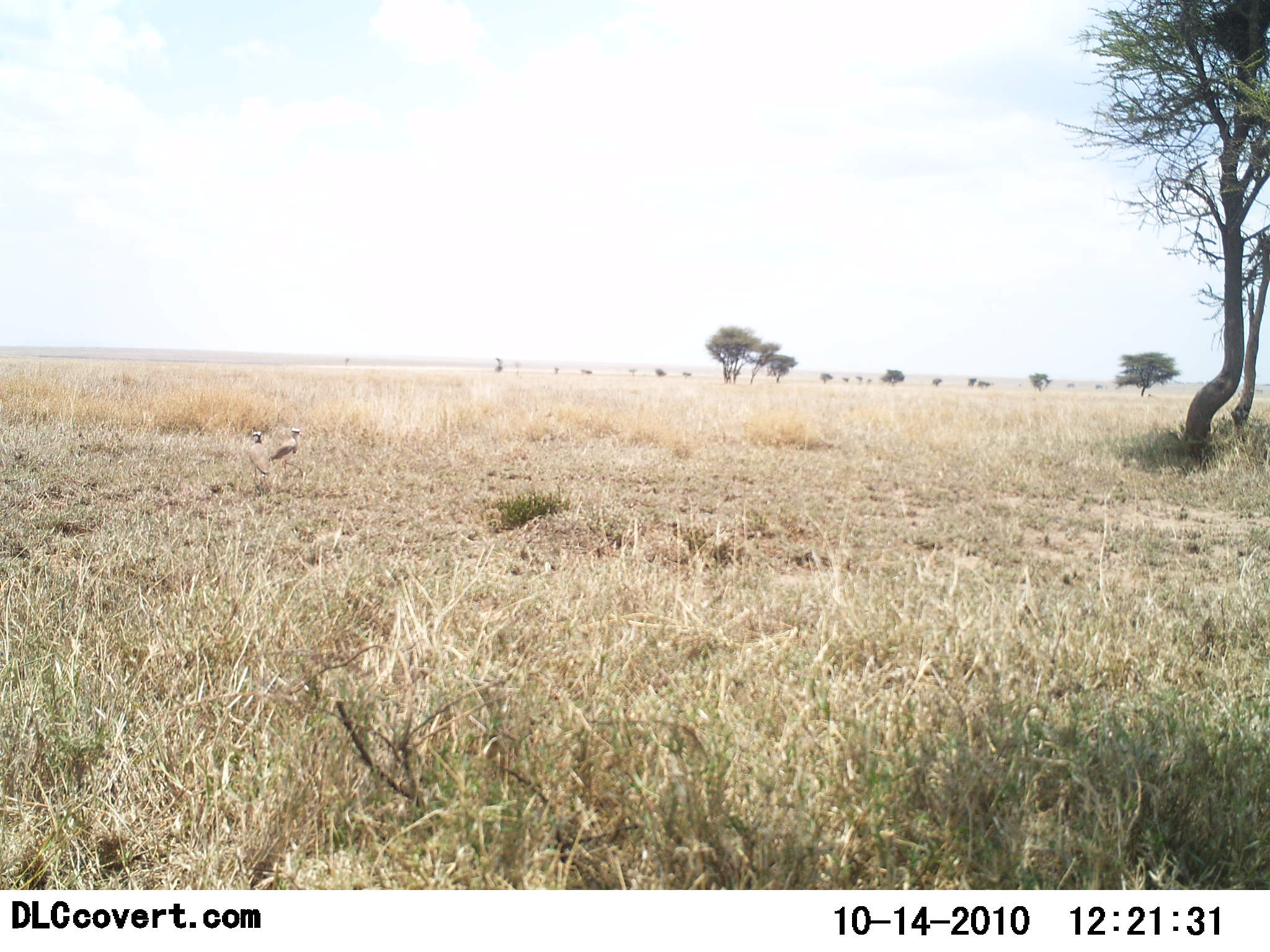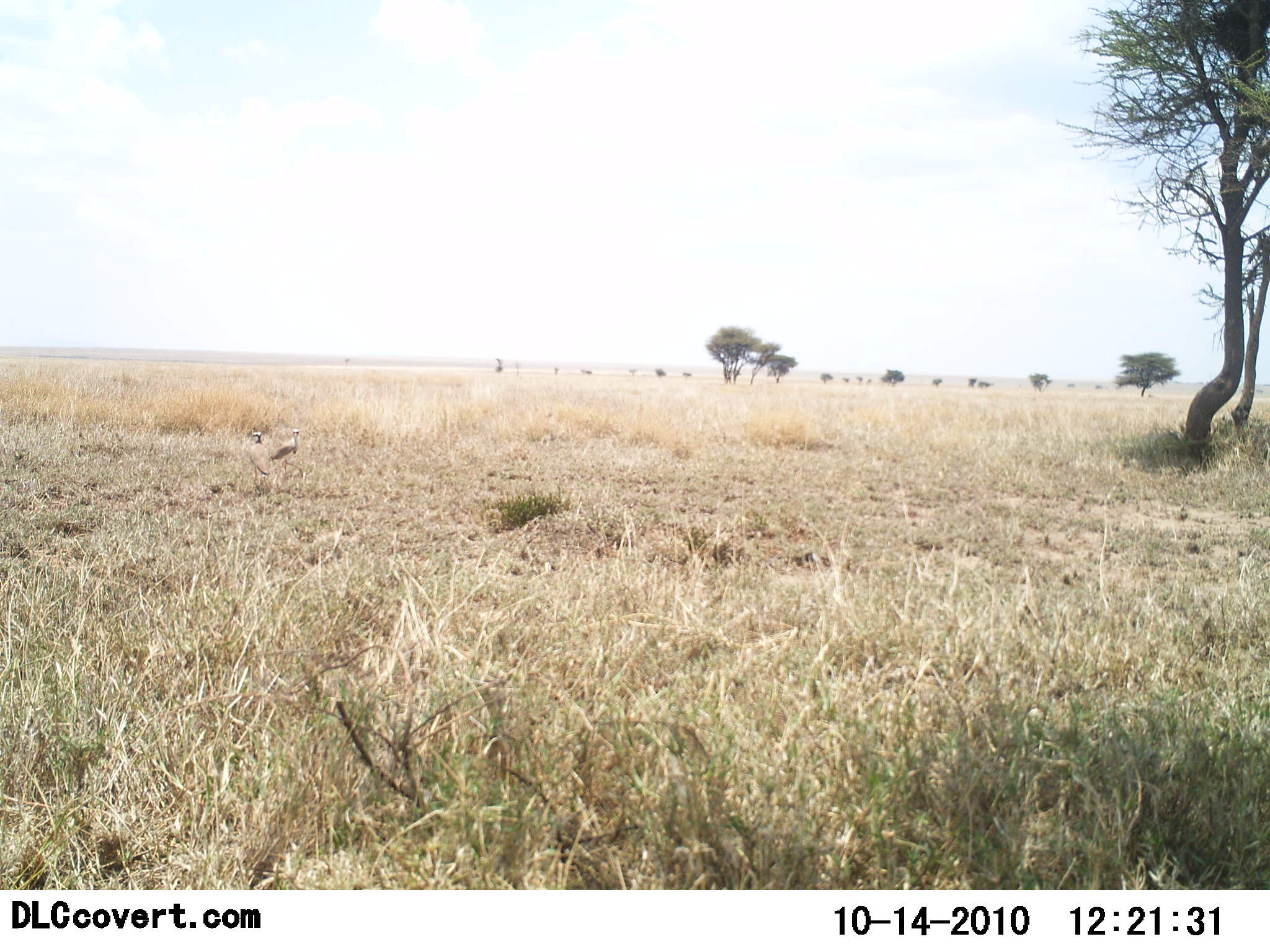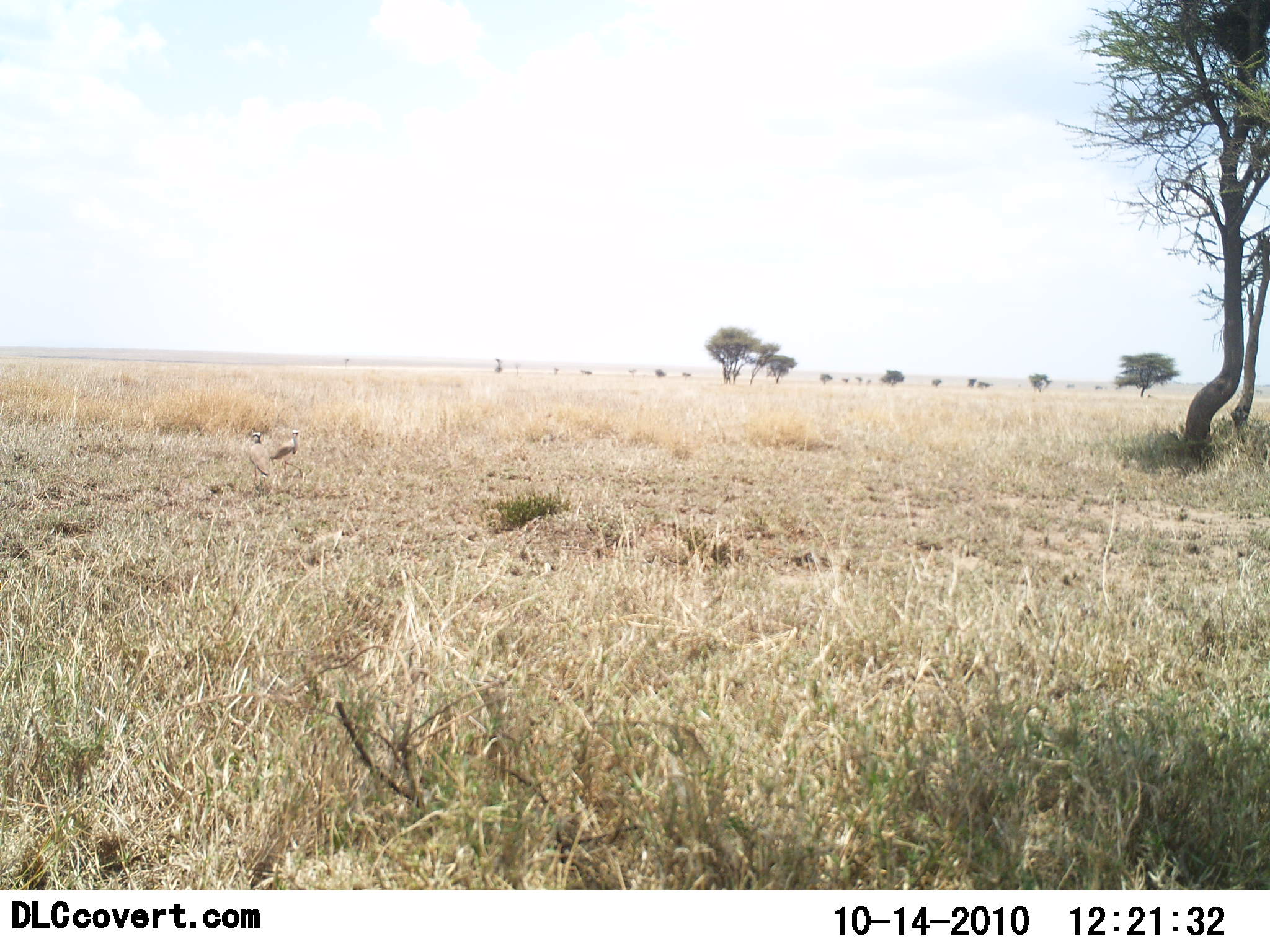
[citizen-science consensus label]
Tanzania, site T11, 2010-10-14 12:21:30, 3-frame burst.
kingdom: Animalia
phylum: Chordata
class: Aves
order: Otidiformes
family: Otididae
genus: Ardeotis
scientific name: Ardeotis kori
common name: kori bustard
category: koribustard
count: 2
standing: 100%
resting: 0%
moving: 0%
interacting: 0%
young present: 0%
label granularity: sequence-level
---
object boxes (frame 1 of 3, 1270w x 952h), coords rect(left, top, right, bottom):
animal: rect(268, 427, 305, 480); rect(248, 431, 271, 492)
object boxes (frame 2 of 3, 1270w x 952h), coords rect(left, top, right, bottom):
animal: rect(268, 427, 305, 480); rect(248, 431, 271, 492)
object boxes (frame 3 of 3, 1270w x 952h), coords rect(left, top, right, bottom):
animal: rect(268, 427, 305, 480); rect(248, 431, 271, 492)